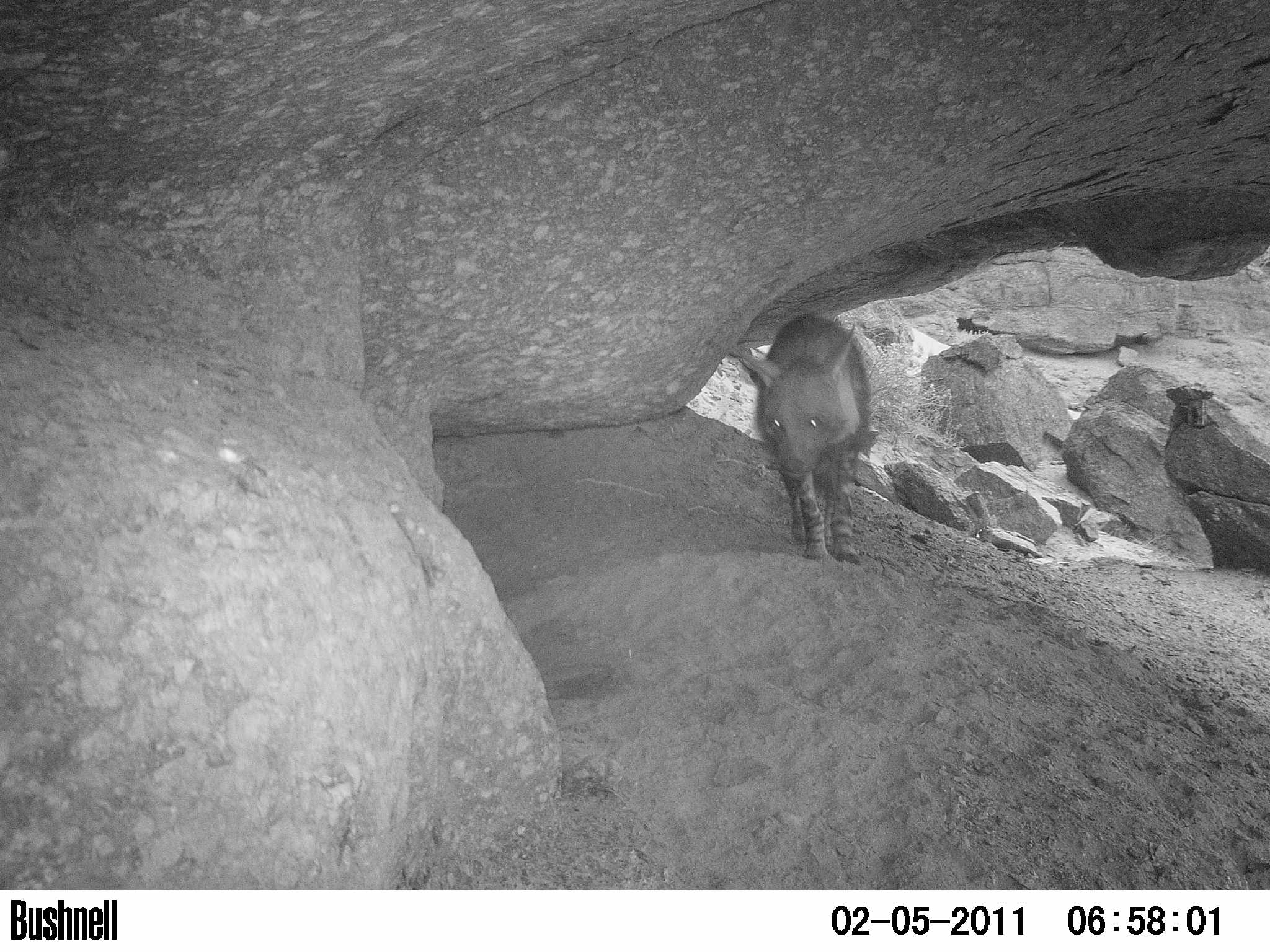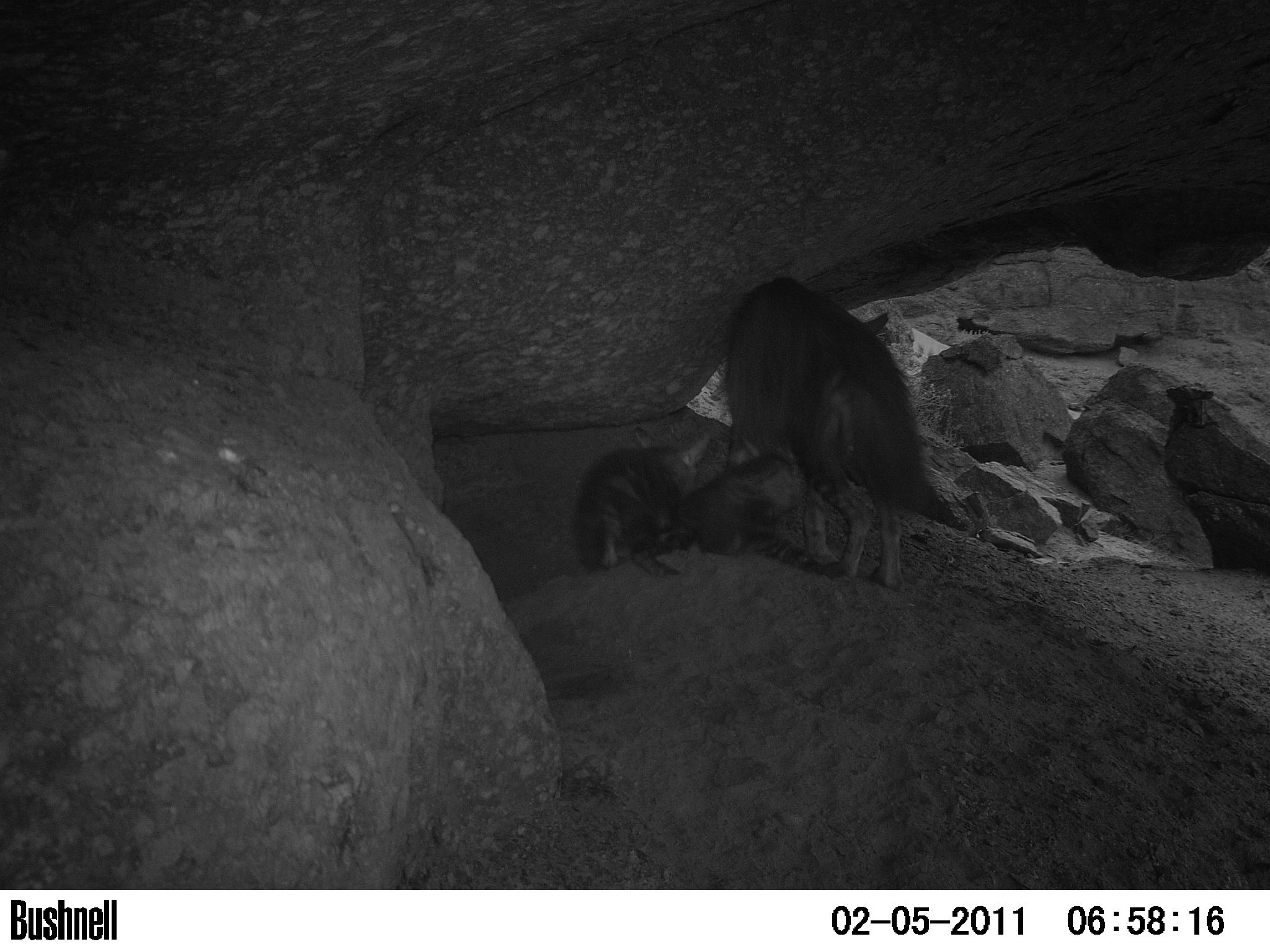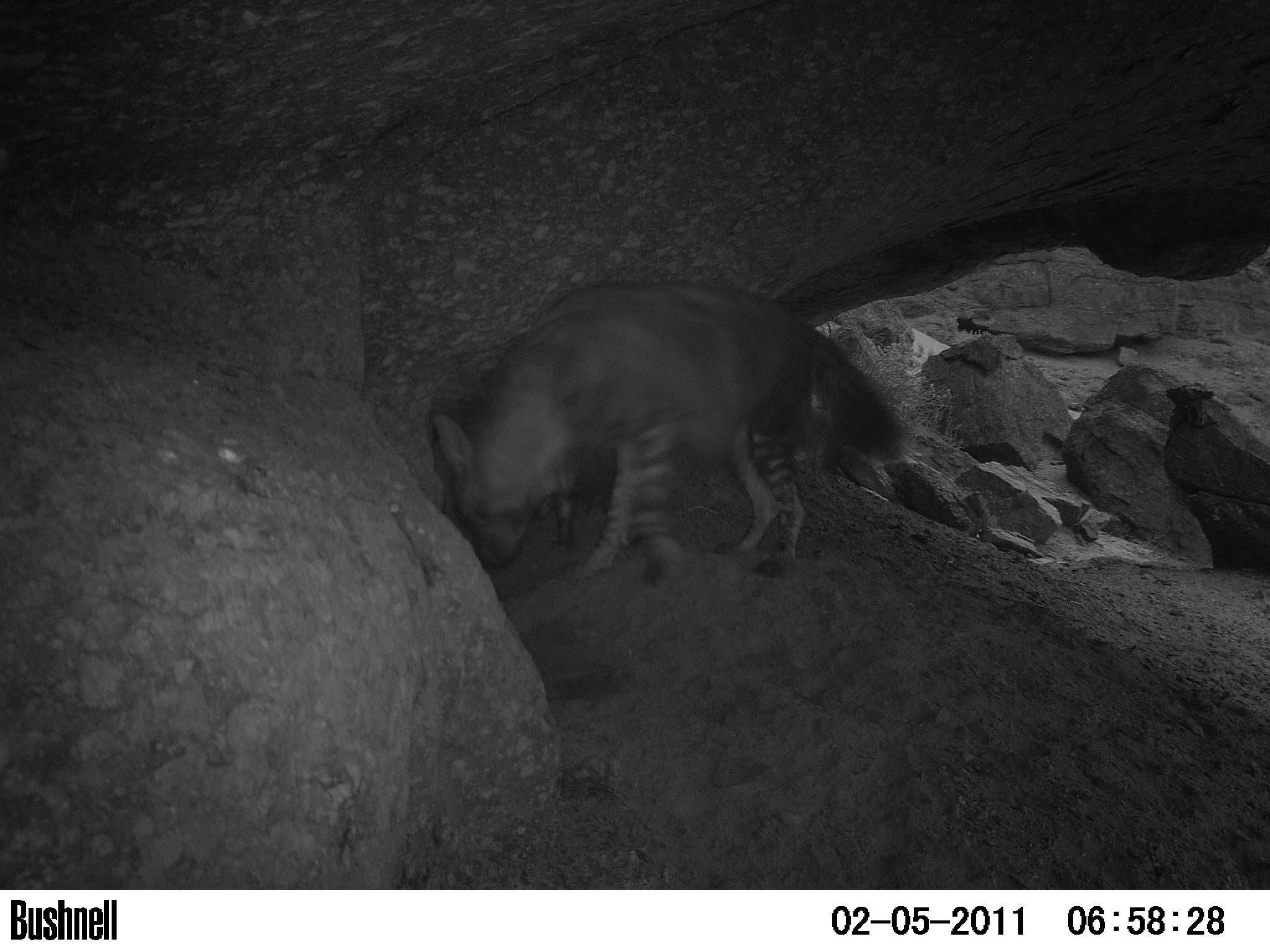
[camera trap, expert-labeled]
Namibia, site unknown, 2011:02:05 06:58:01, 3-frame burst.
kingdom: Animalia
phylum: Chordata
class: Mammalia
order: Carnivora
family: Hyaenidae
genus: Parahyaena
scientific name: Parahyaena brunnea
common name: brown hyena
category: hyaena brunnea